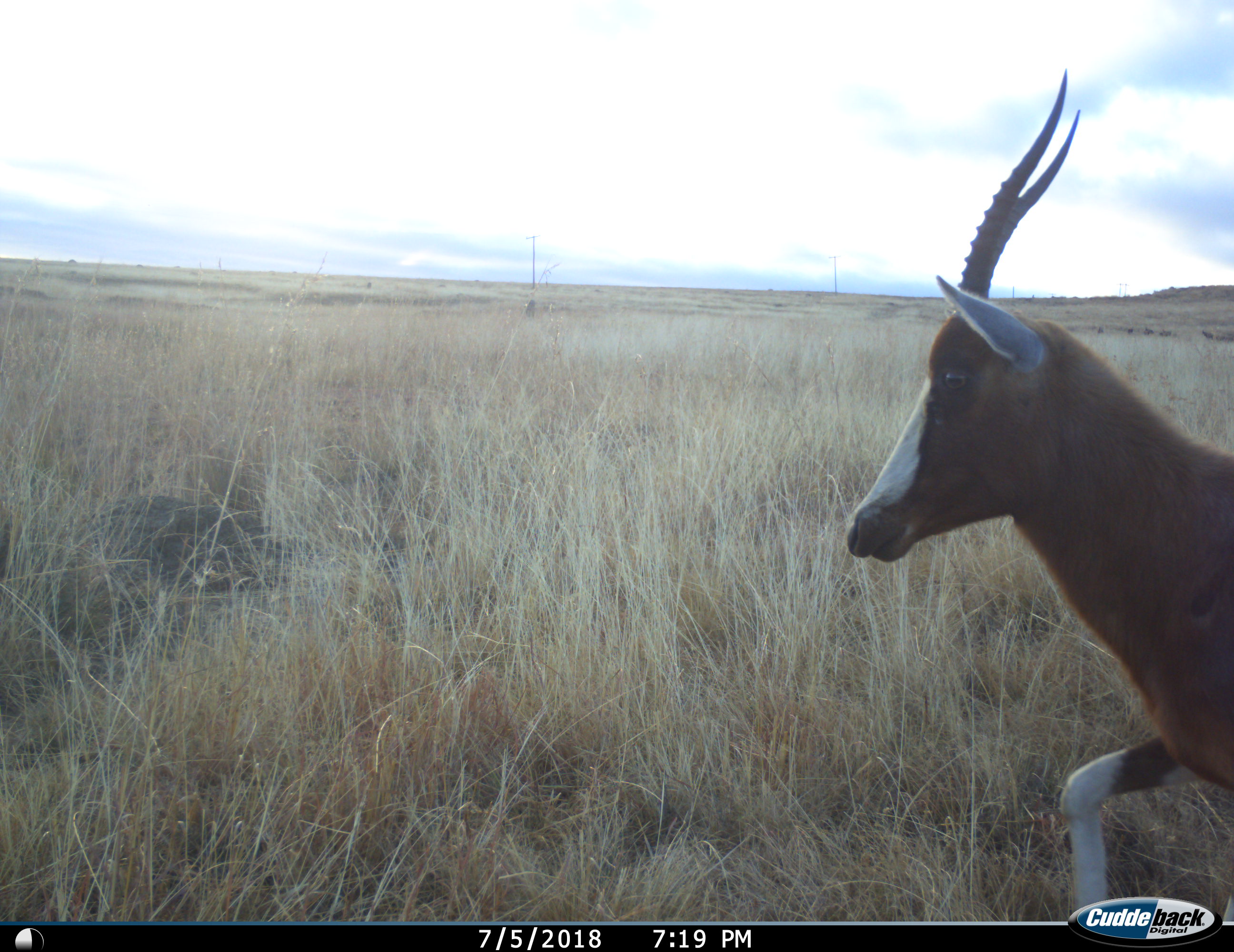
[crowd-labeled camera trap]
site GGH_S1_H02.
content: unidentified animal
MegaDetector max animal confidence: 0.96